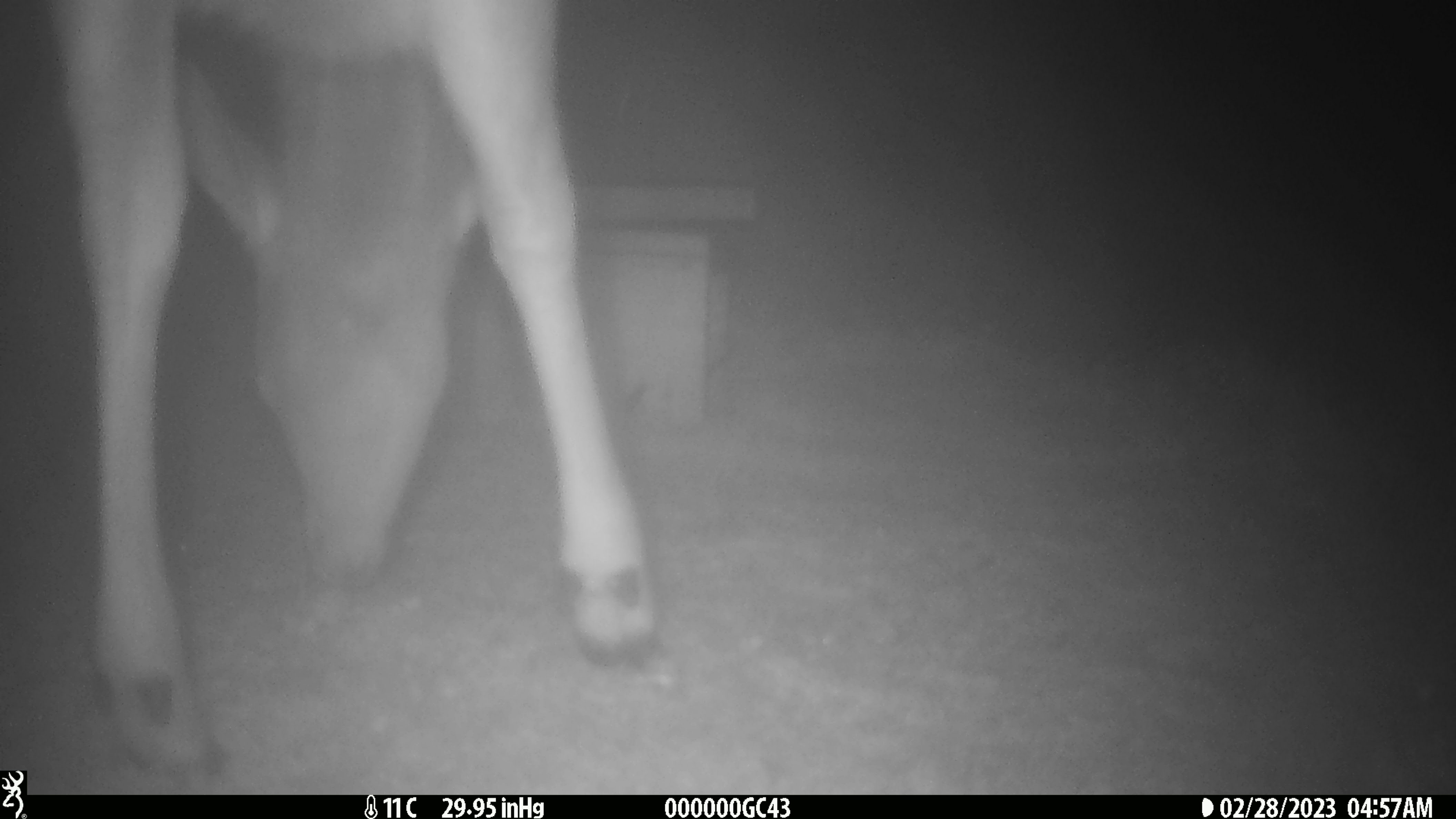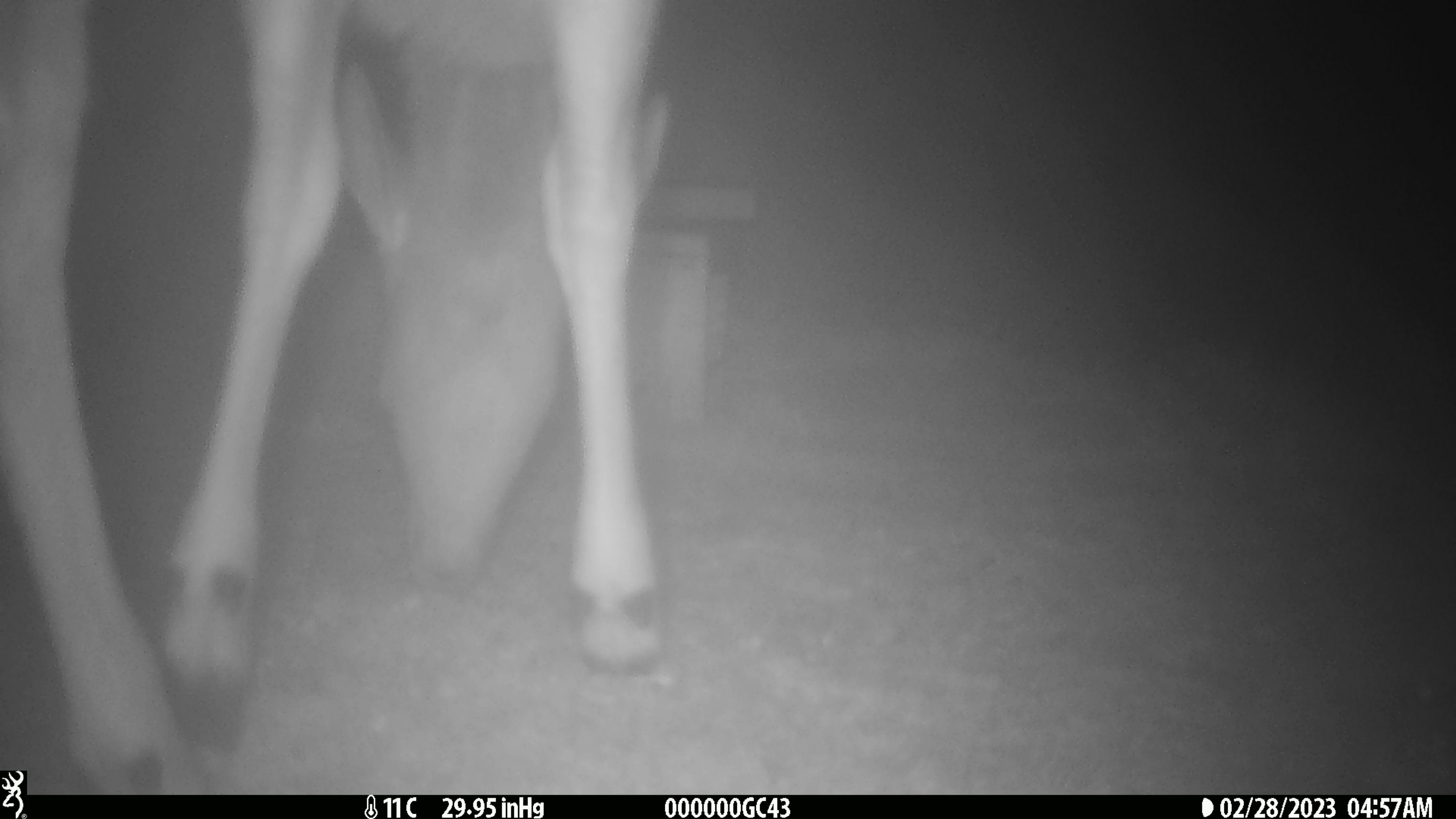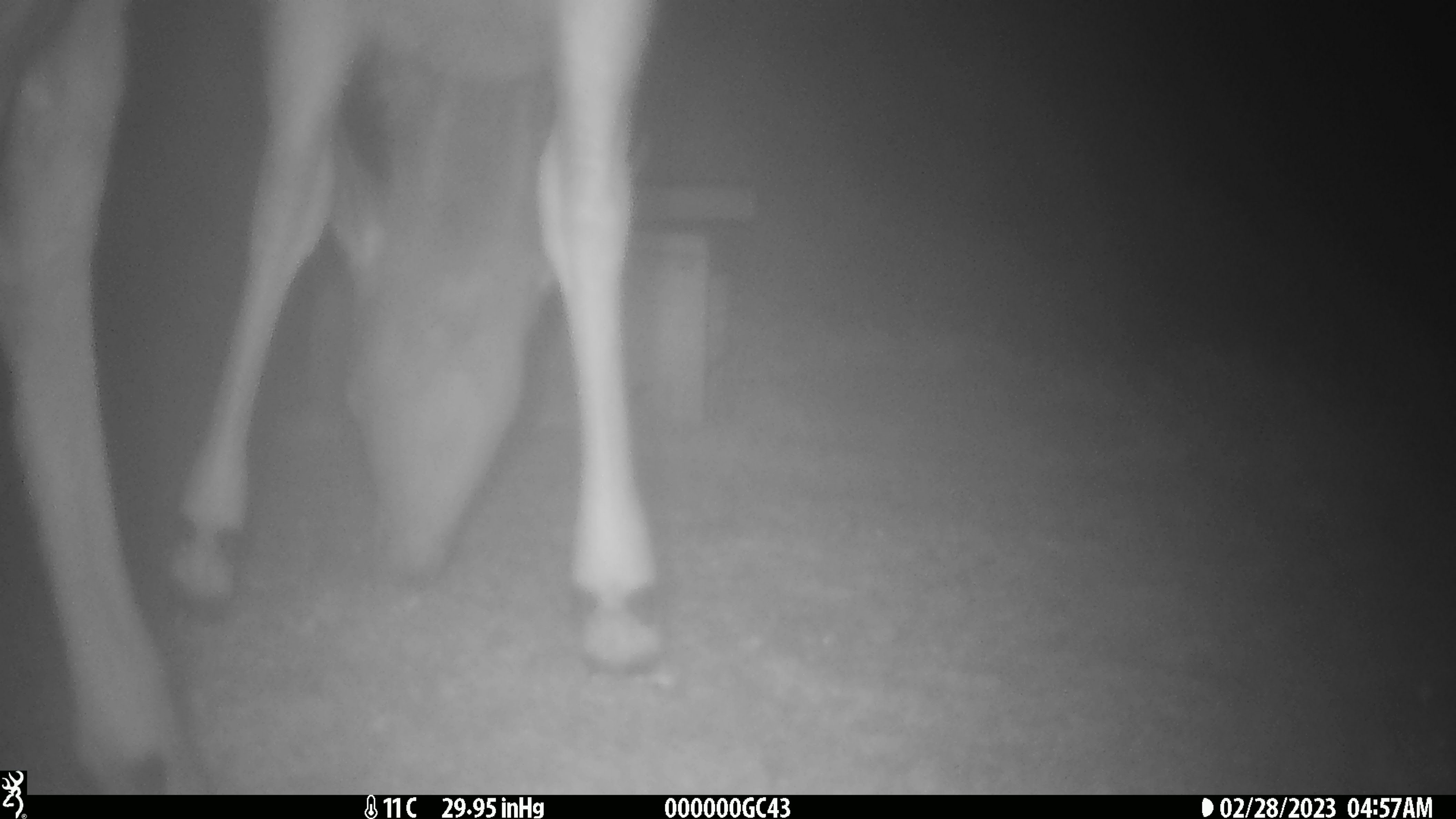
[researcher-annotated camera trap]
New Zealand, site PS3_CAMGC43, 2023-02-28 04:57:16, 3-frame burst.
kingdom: Animalia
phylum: Chordata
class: Mammalia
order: Artiodactyla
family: Cervidae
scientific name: Cervidae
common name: deer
Deer (Cervidae).